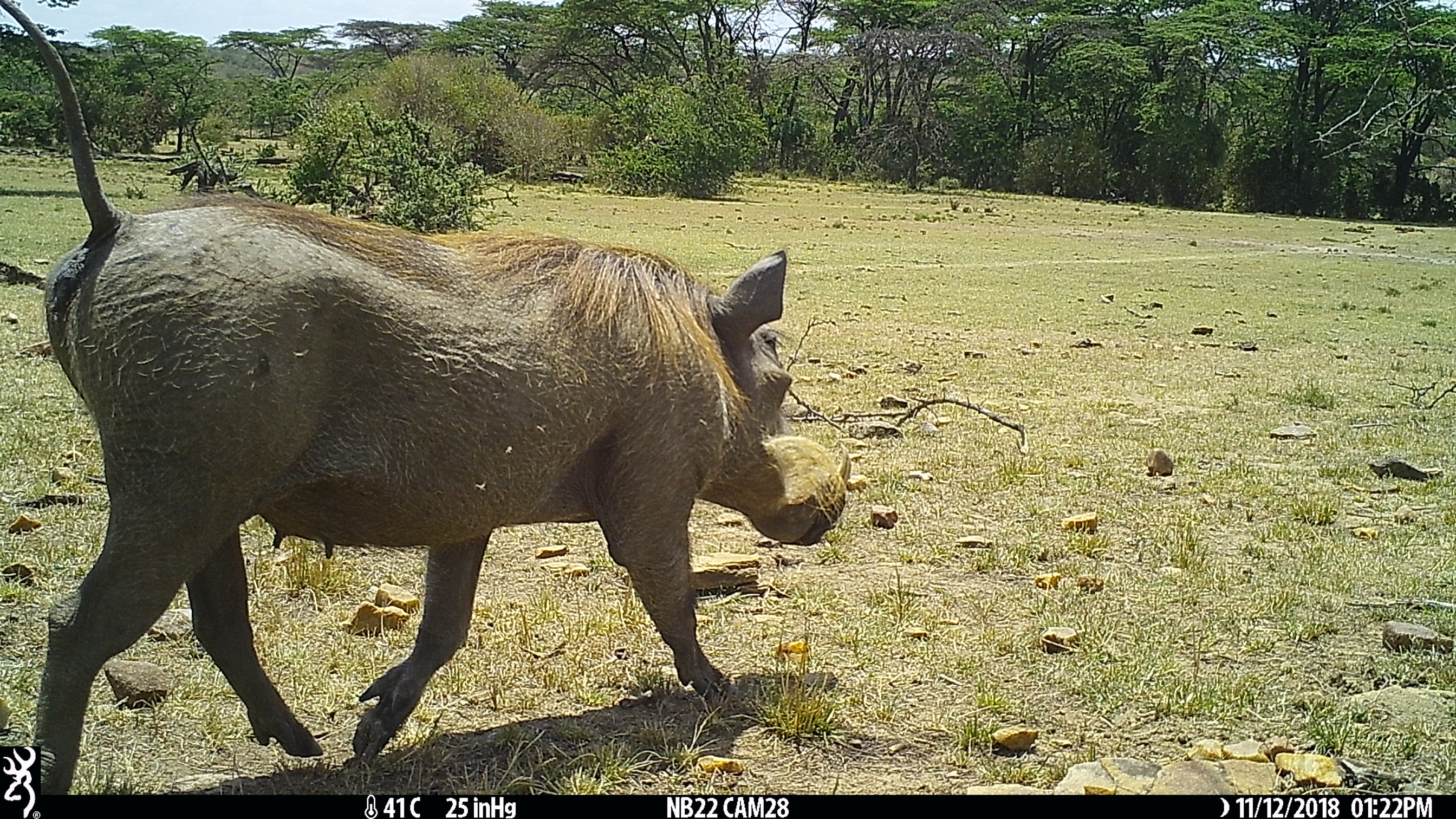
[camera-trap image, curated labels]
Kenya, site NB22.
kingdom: Animalia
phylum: Chordata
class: Mammalia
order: Artiodactyla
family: Suidae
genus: Phacochoerus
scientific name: Phacochoerus africanus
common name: common warthog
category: warthog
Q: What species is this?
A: Warthog (common warthog) (Phacochoerus africanus).